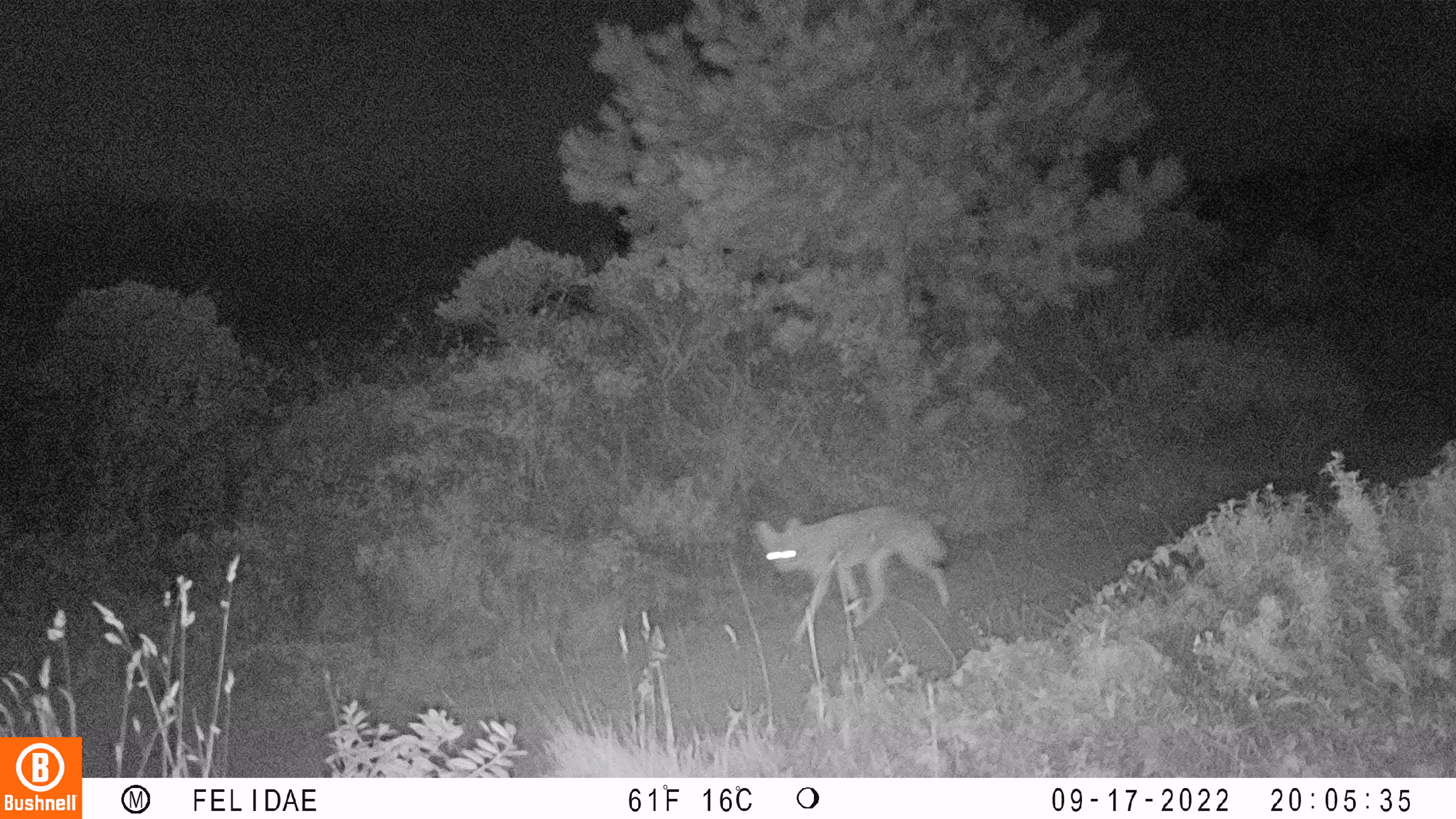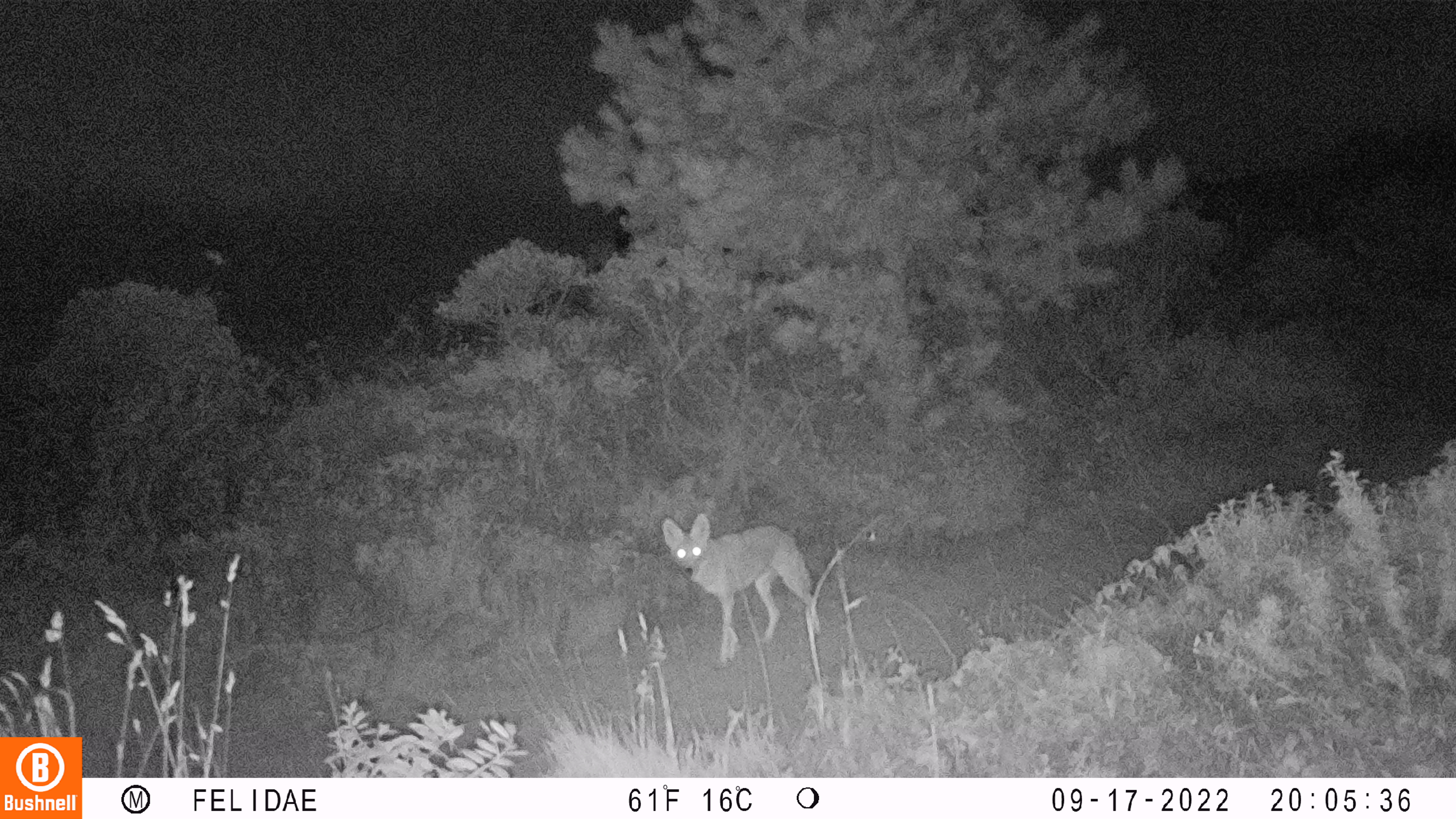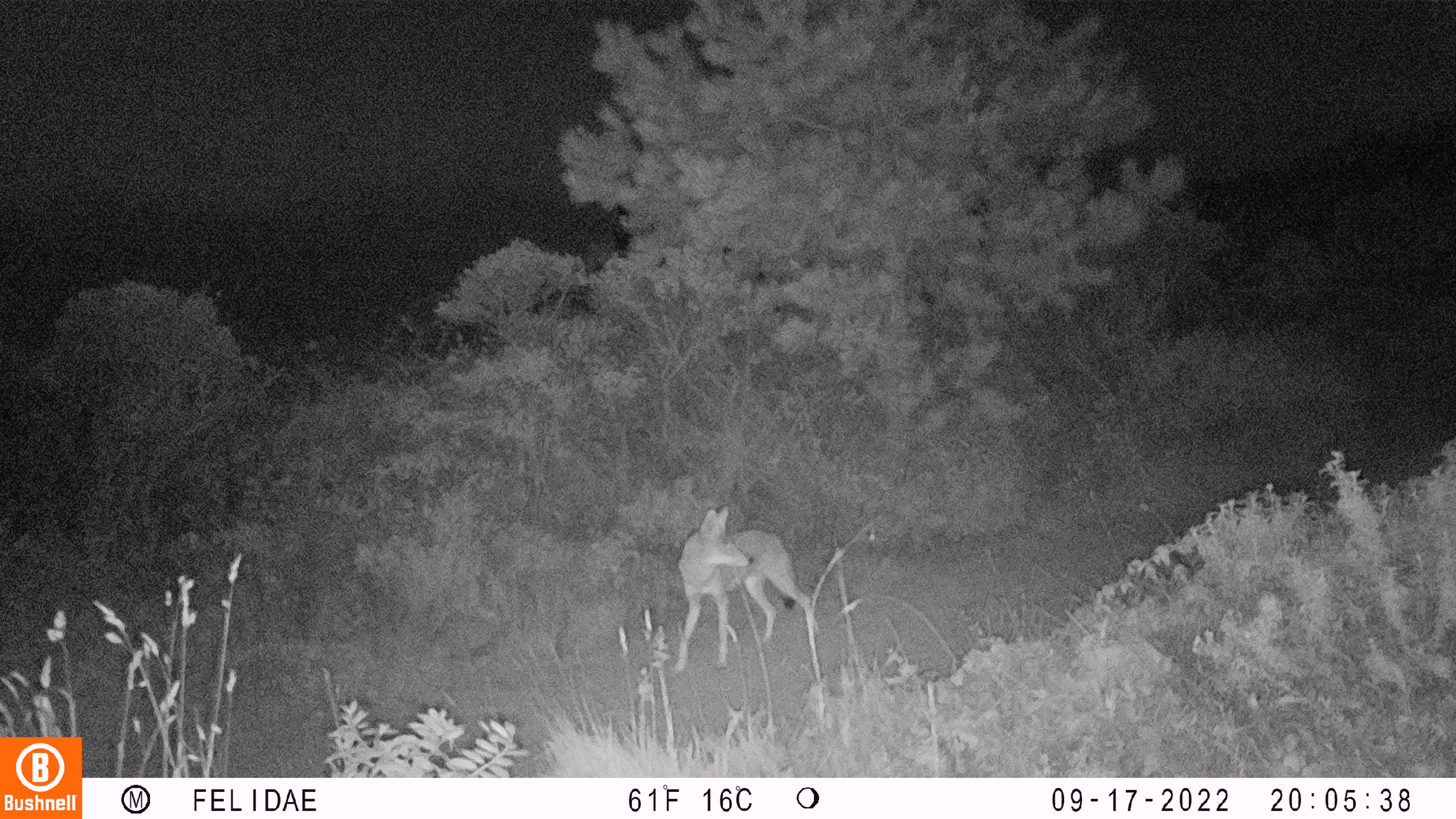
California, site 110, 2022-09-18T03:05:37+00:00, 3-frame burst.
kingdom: Animalia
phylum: Chordata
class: Mammalia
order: Carnivora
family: Canidae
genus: Canis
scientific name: Canis latrans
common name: coyote